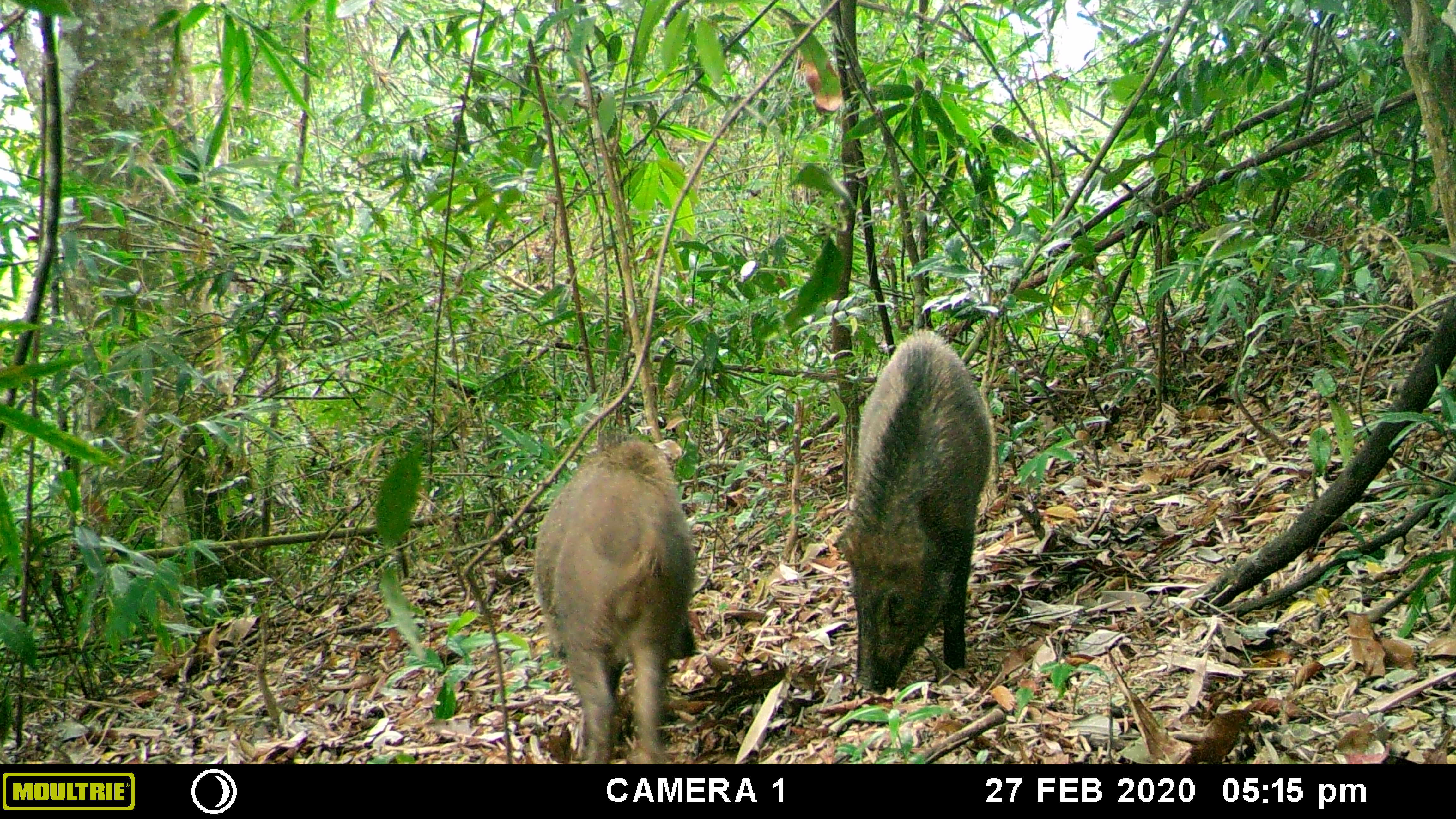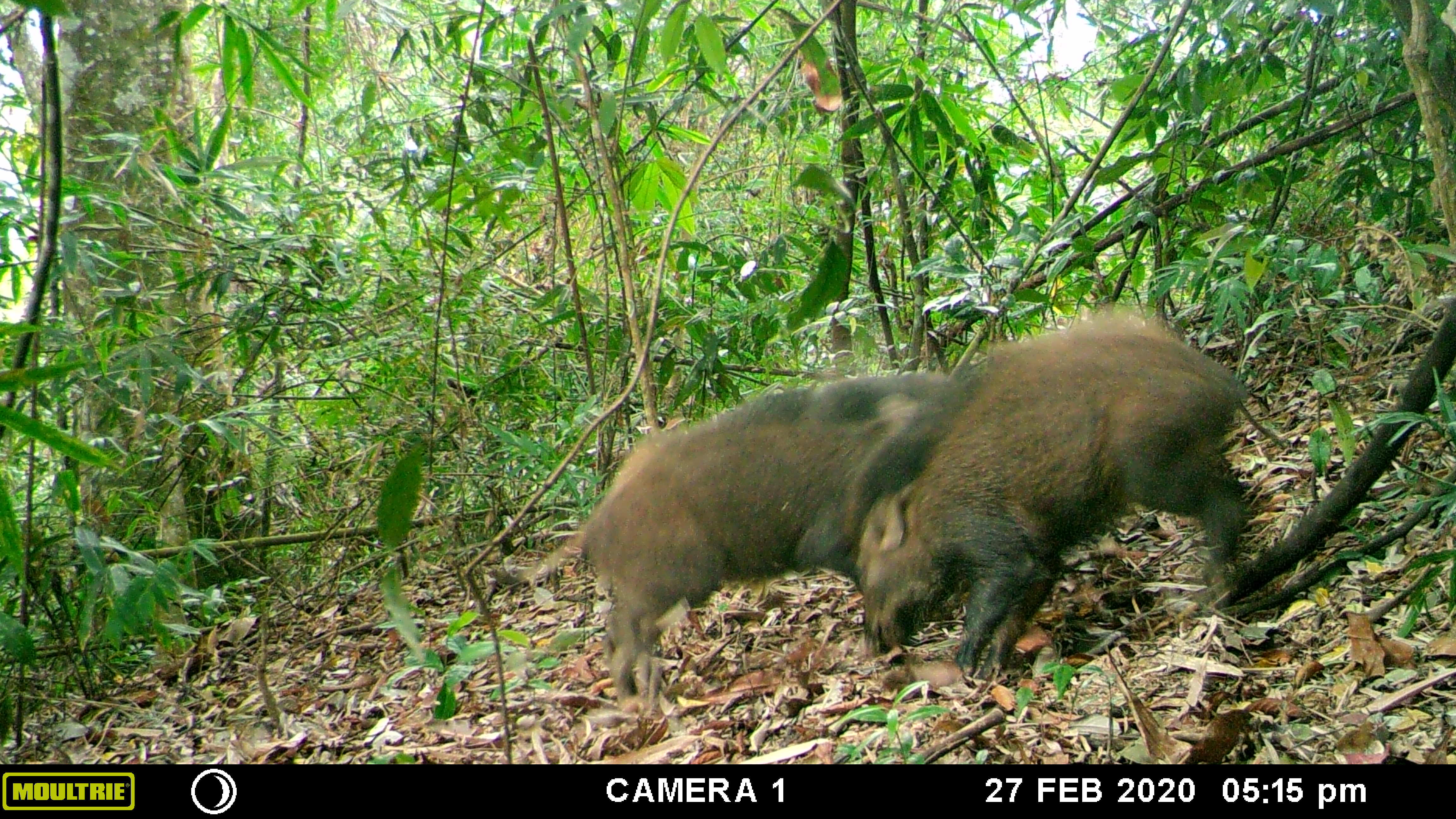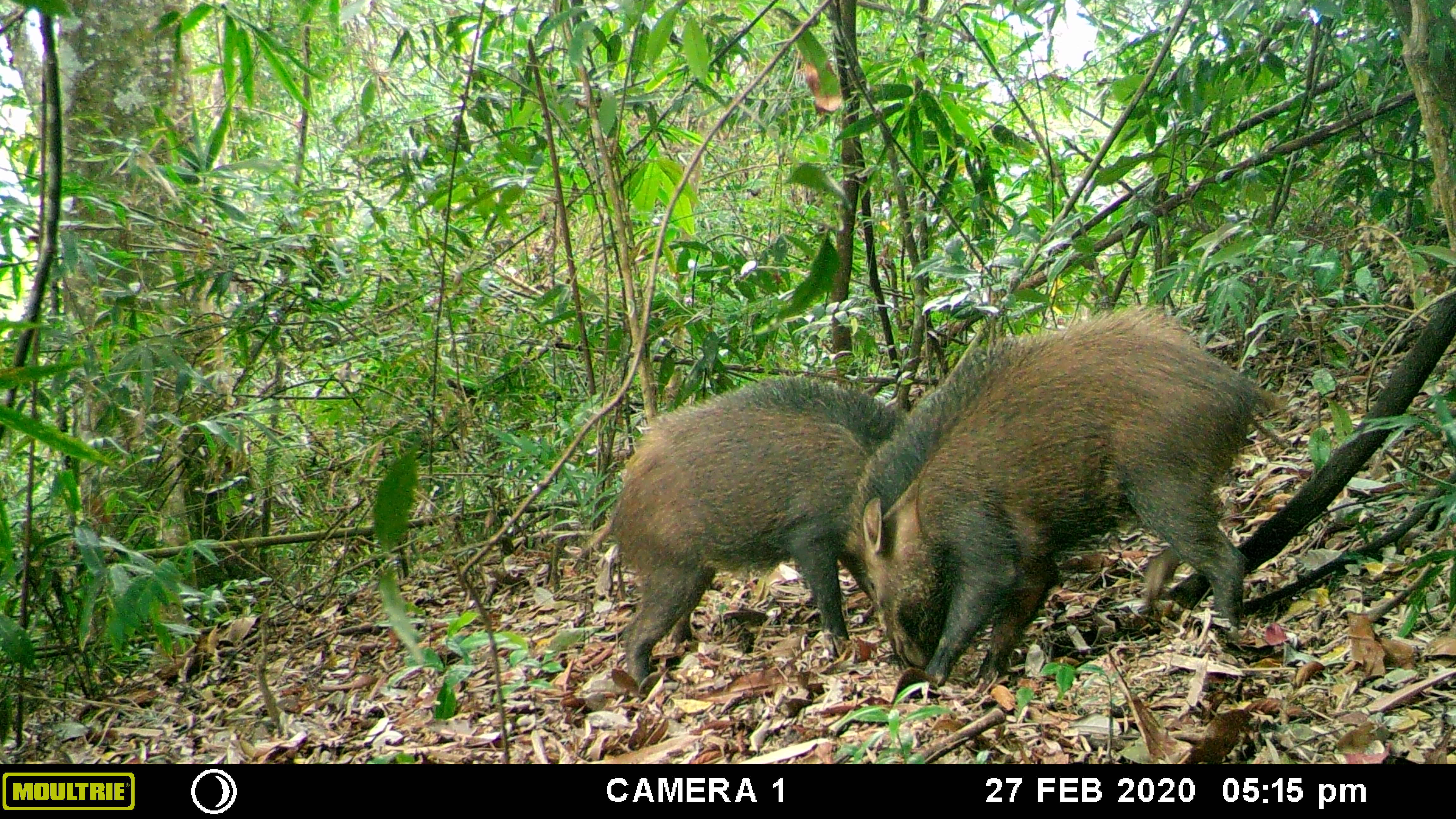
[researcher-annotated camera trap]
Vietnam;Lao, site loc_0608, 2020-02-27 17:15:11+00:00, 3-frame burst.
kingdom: Animalia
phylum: Chordata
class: Mammalia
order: Artiodactyla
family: Suidae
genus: Sus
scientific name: Sus scrofa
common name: eurasian wild pig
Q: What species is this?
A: Eurasian wild pig (Sus scrofa).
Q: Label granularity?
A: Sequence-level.